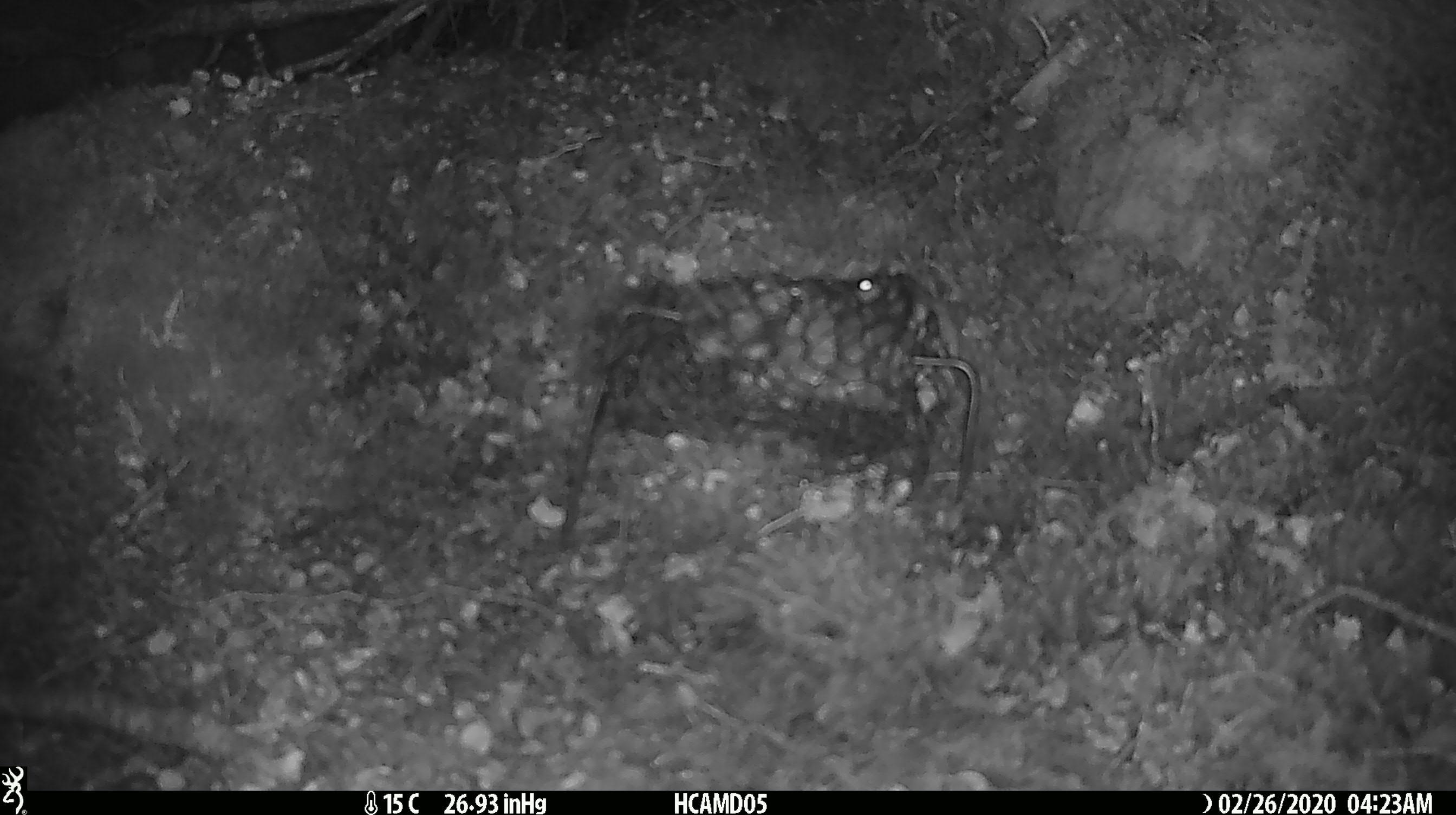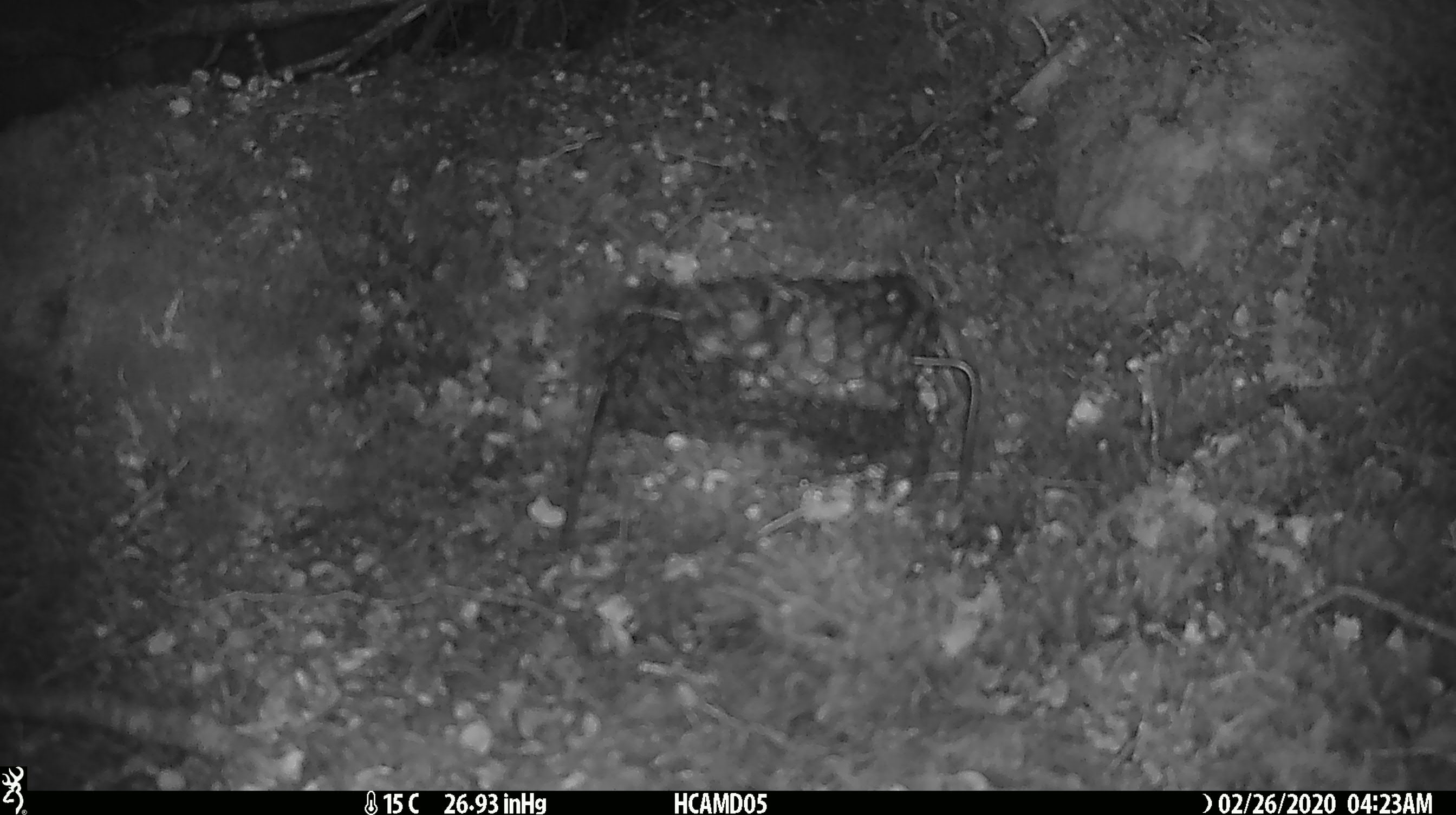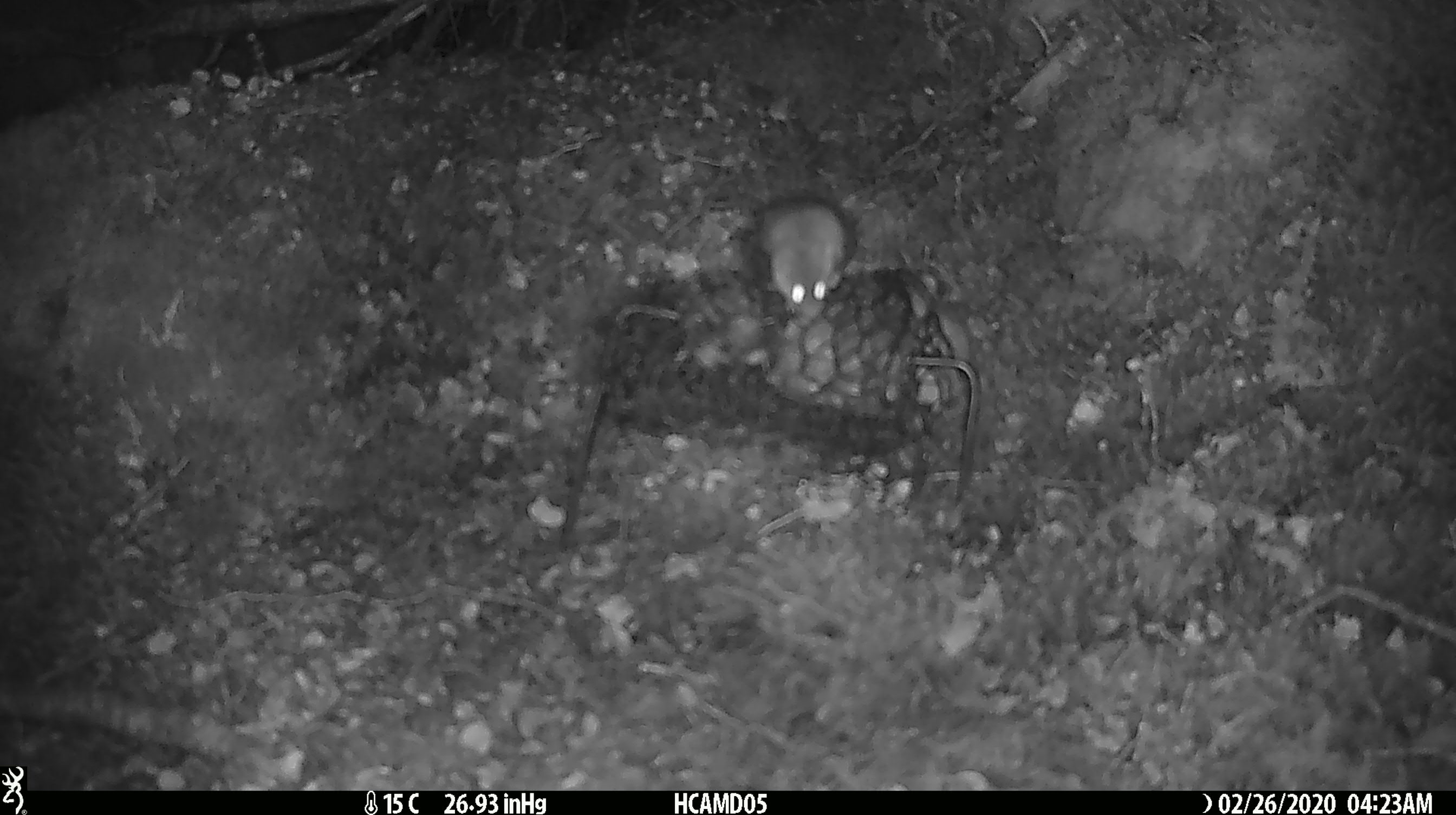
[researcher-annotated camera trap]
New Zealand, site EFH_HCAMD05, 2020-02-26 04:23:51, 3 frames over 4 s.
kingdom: Animalia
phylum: Chordata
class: Mammalia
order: Rodentia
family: Muridae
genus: Mus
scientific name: Mus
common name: mouse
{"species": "mouse (Mus)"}